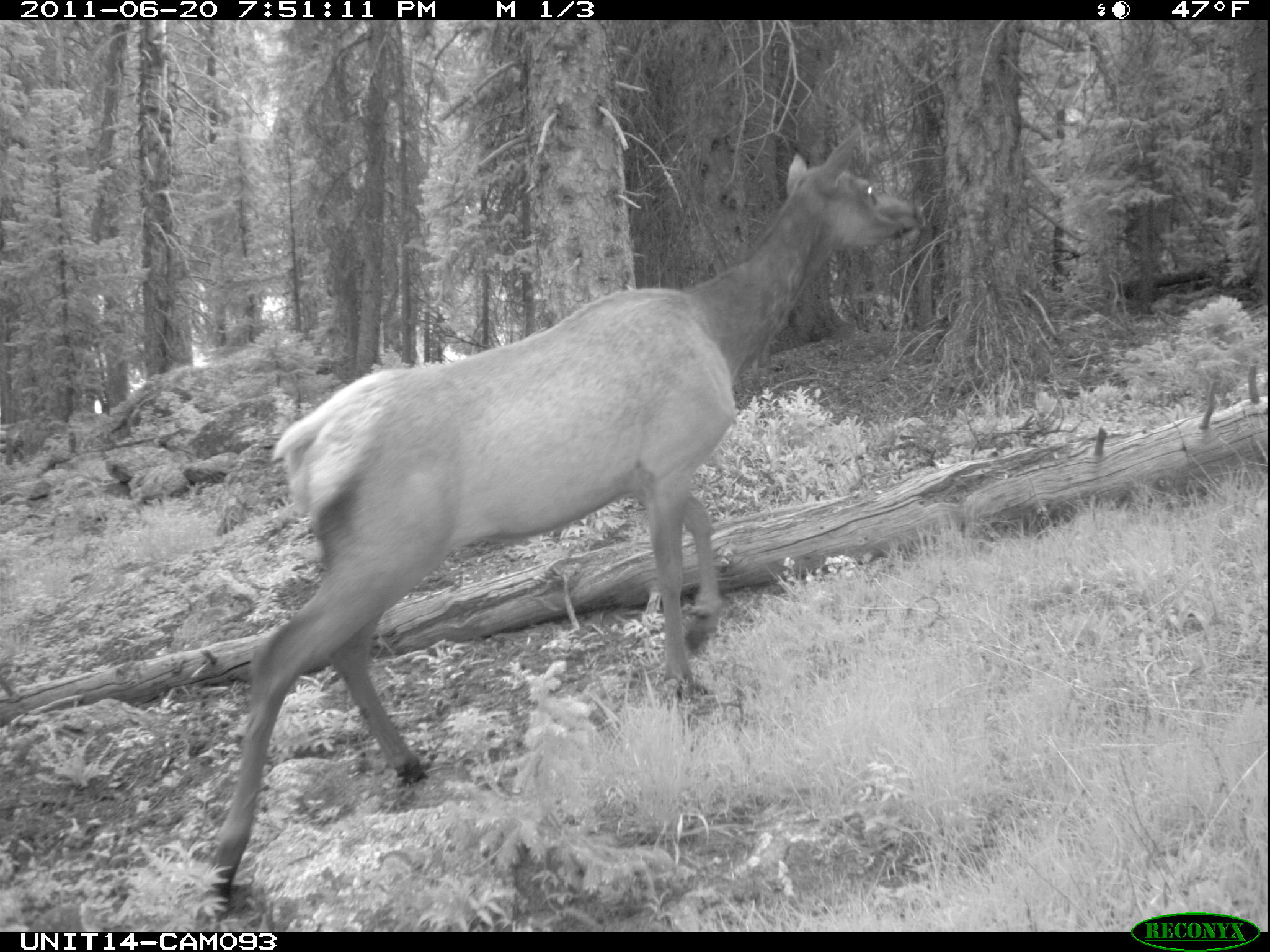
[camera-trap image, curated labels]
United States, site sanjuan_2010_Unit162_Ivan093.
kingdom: Animalia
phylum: Chordata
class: Mammalia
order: Artiodactyla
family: Cervidae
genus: Cervus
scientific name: Cervus elaphus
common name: red deer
Cervus elaphus (red deer).